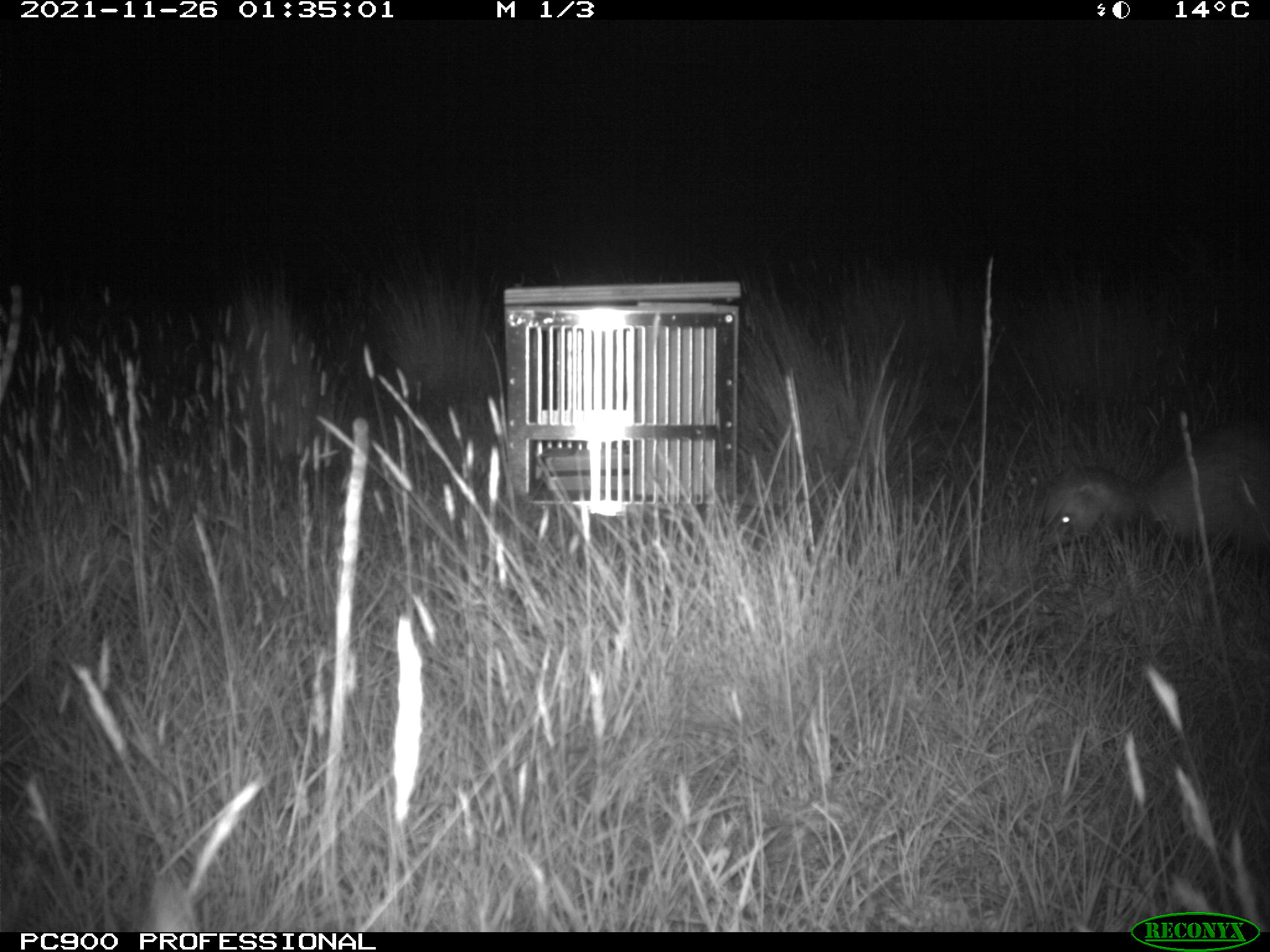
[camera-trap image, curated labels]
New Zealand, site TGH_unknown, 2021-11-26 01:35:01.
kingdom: Animalia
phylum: Chordata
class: Mammalia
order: Carnivora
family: Mustelidae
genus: Mustela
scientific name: Mustela furo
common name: ferret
Ferret (Mustela furo).